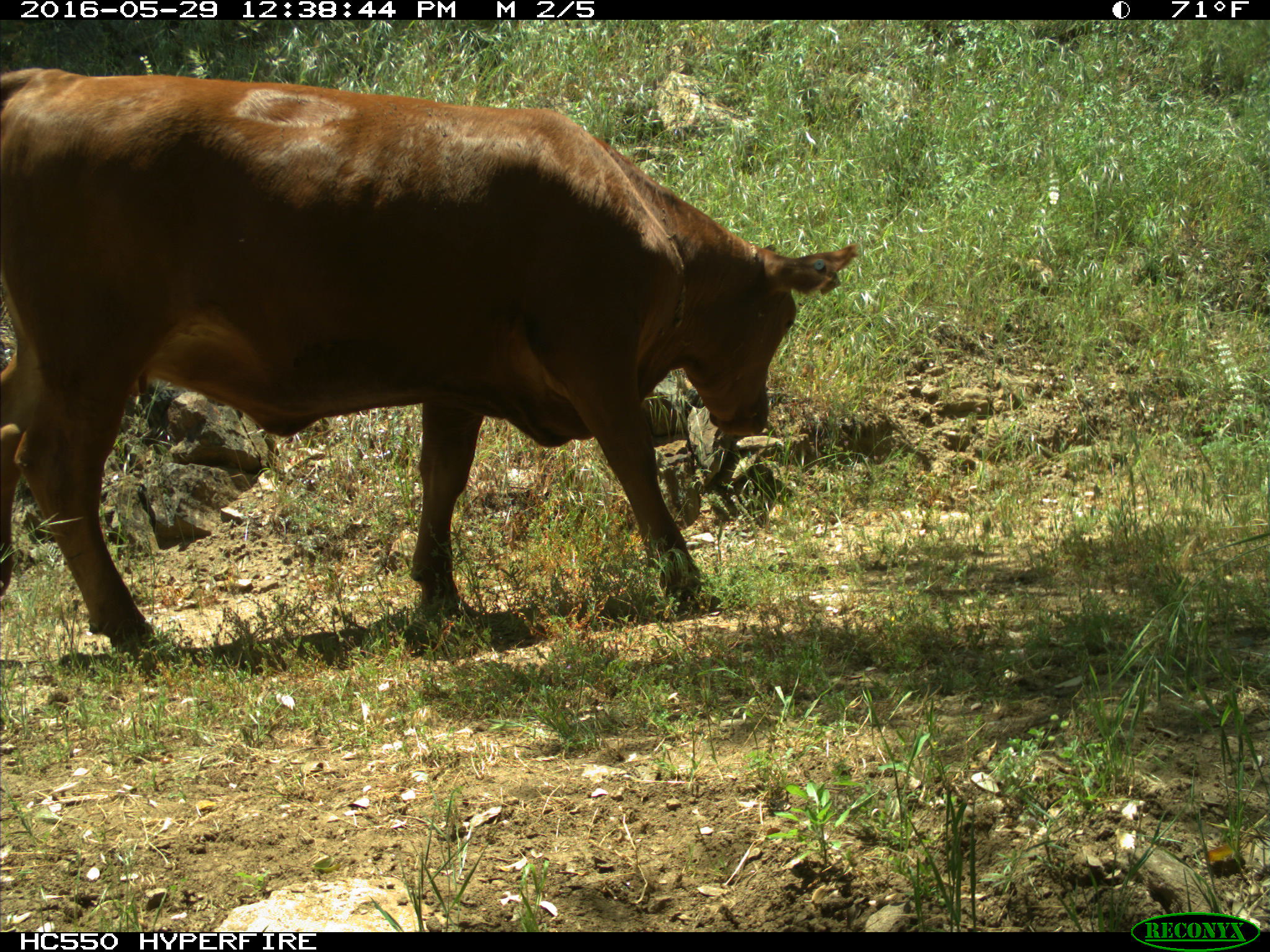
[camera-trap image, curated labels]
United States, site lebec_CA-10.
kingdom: Animalia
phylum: Chordata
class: Mammalia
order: Artiodactyla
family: Bovidae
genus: Bos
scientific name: Bos taurus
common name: domestic cow